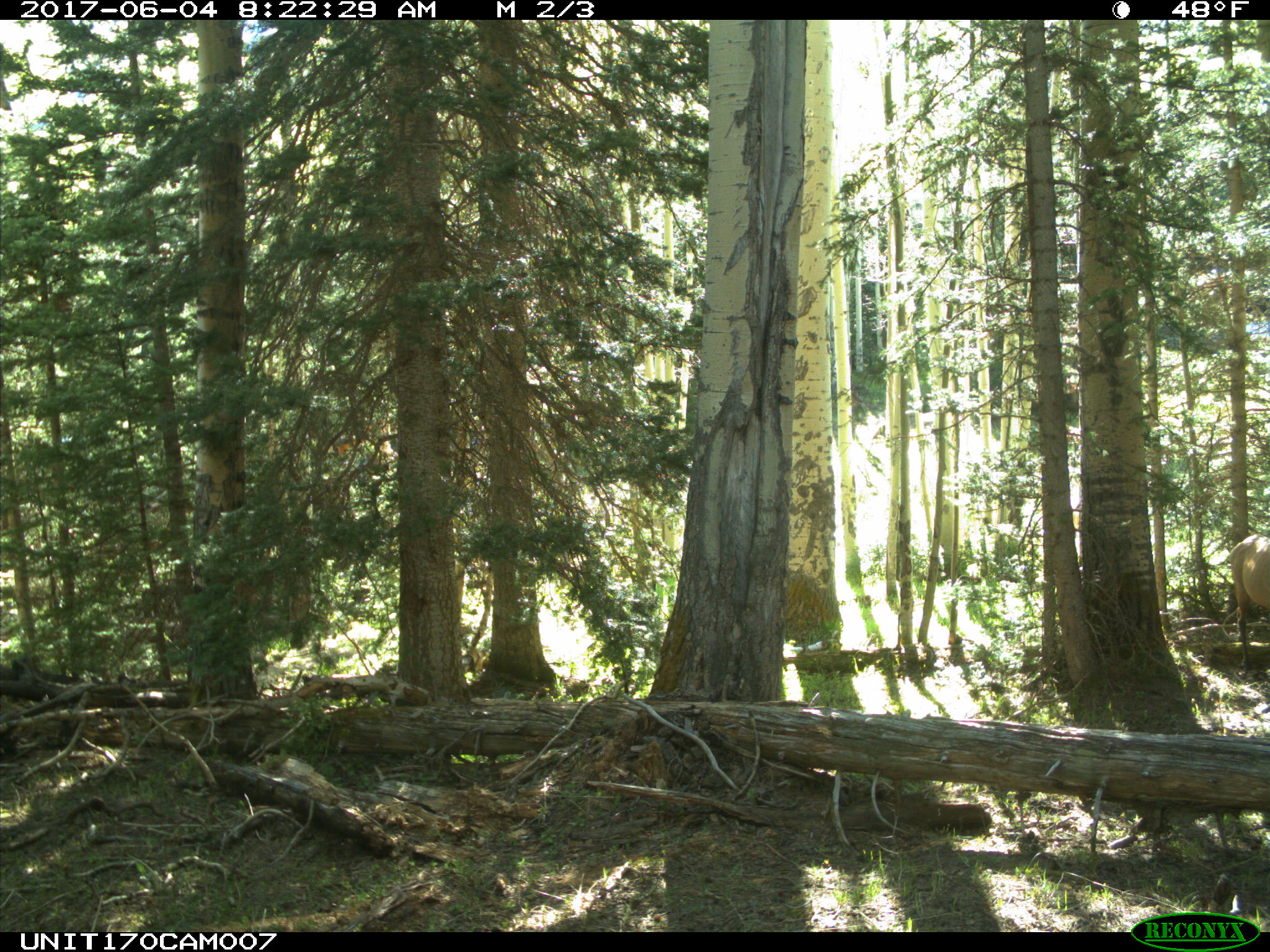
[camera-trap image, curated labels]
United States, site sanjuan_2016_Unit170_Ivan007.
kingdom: Animalia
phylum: Chordata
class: Mammalia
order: Artiodactyla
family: Cervidae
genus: Cervus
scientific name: Cervus elaphus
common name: red deer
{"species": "Cervus elaphus (red deer)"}